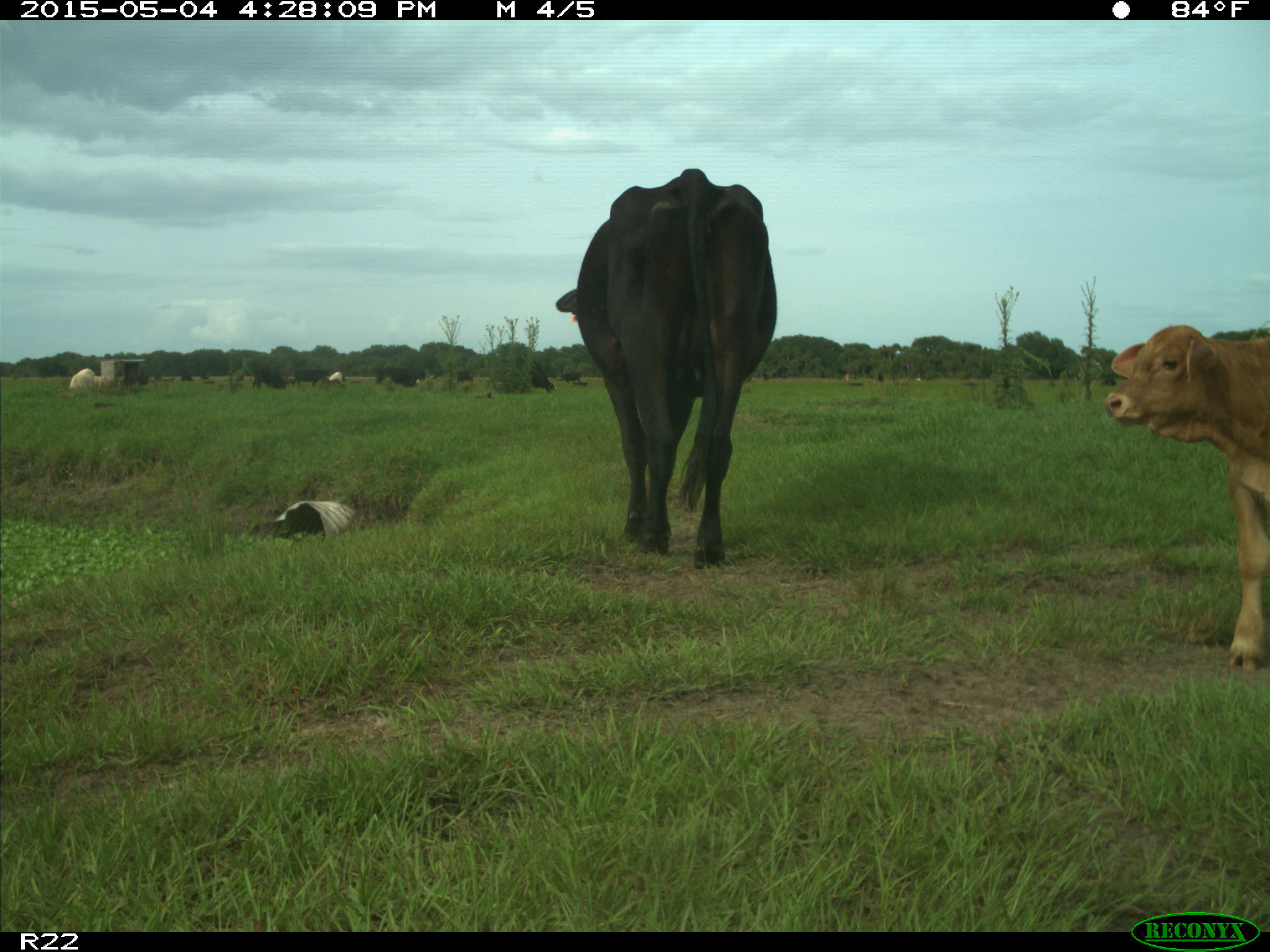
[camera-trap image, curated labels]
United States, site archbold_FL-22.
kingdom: Animalia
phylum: Chordata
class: Mammalia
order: Artiodactyla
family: Bovidae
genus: Bos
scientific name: Bos taurus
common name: domestic cow